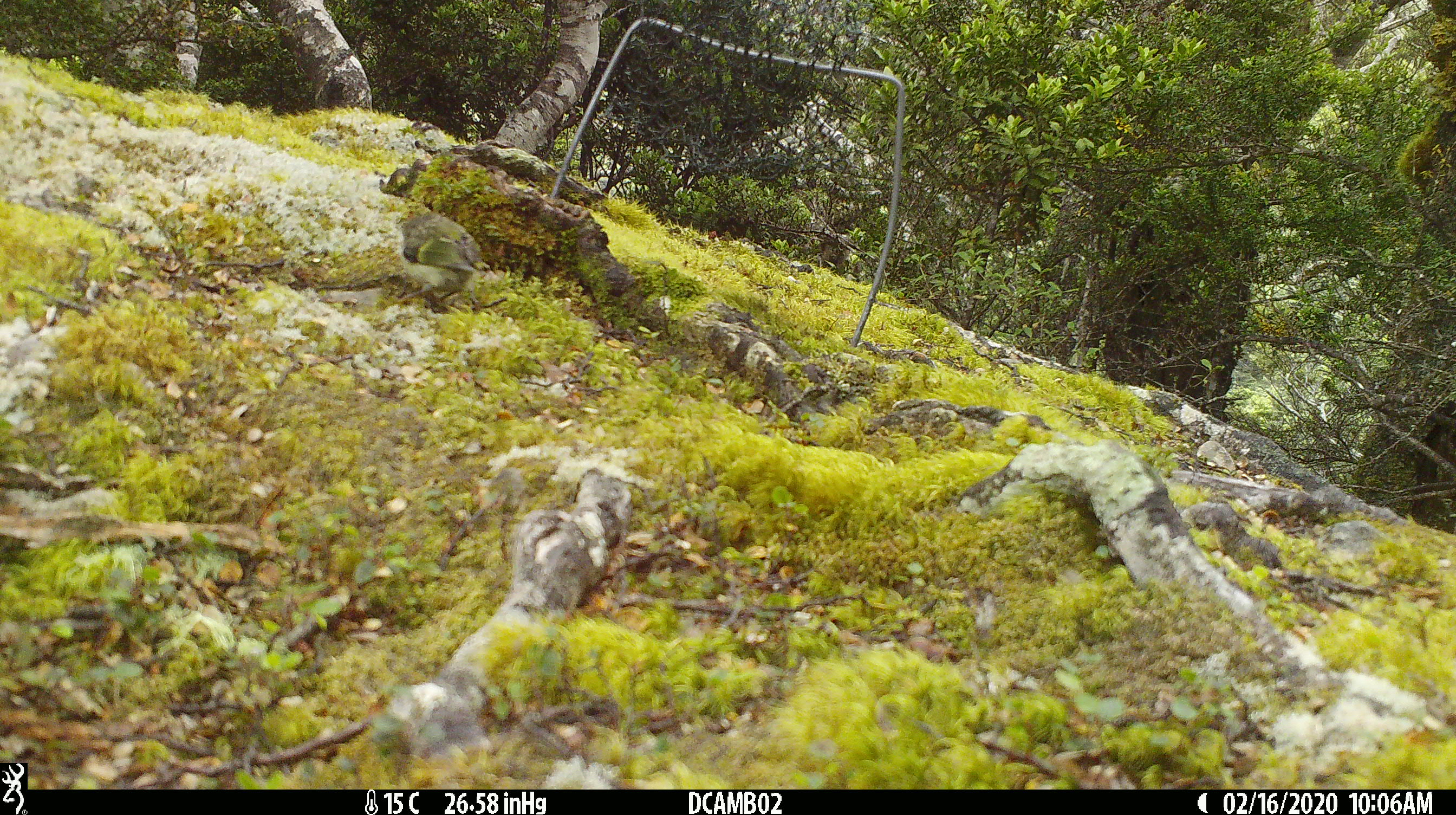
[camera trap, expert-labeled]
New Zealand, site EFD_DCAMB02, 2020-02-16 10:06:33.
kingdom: Animalia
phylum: Chordata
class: Aves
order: Passeriformes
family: Acanthisittidae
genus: Acanthisitta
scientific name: Acanthisitta chloris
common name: rifleman